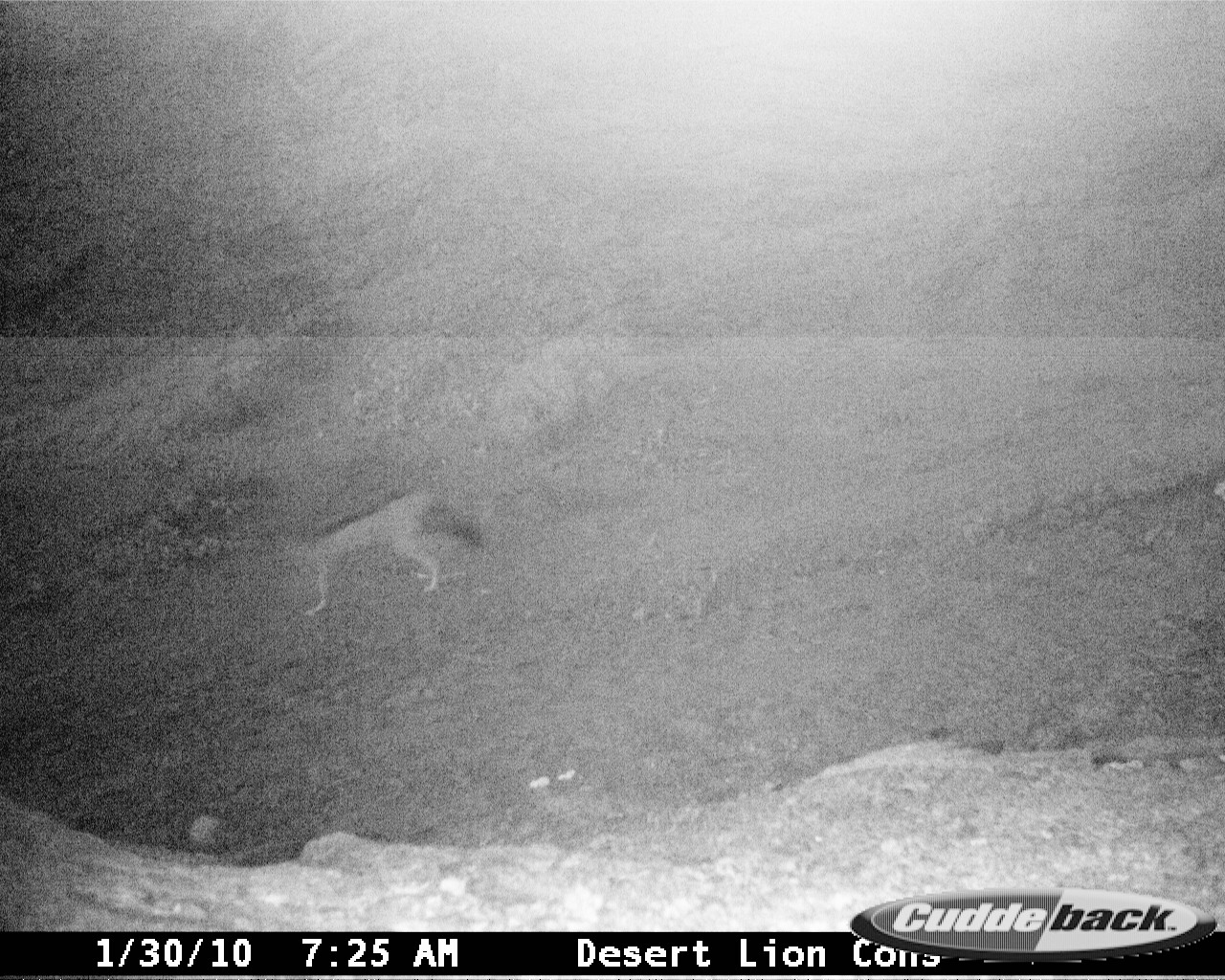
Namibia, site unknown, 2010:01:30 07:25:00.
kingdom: Animalia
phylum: Chordata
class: Mammalia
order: Carnivora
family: Canidae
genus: Lupulella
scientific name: Lupulella mesomelas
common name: black-backed jackal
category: canis mesomelas